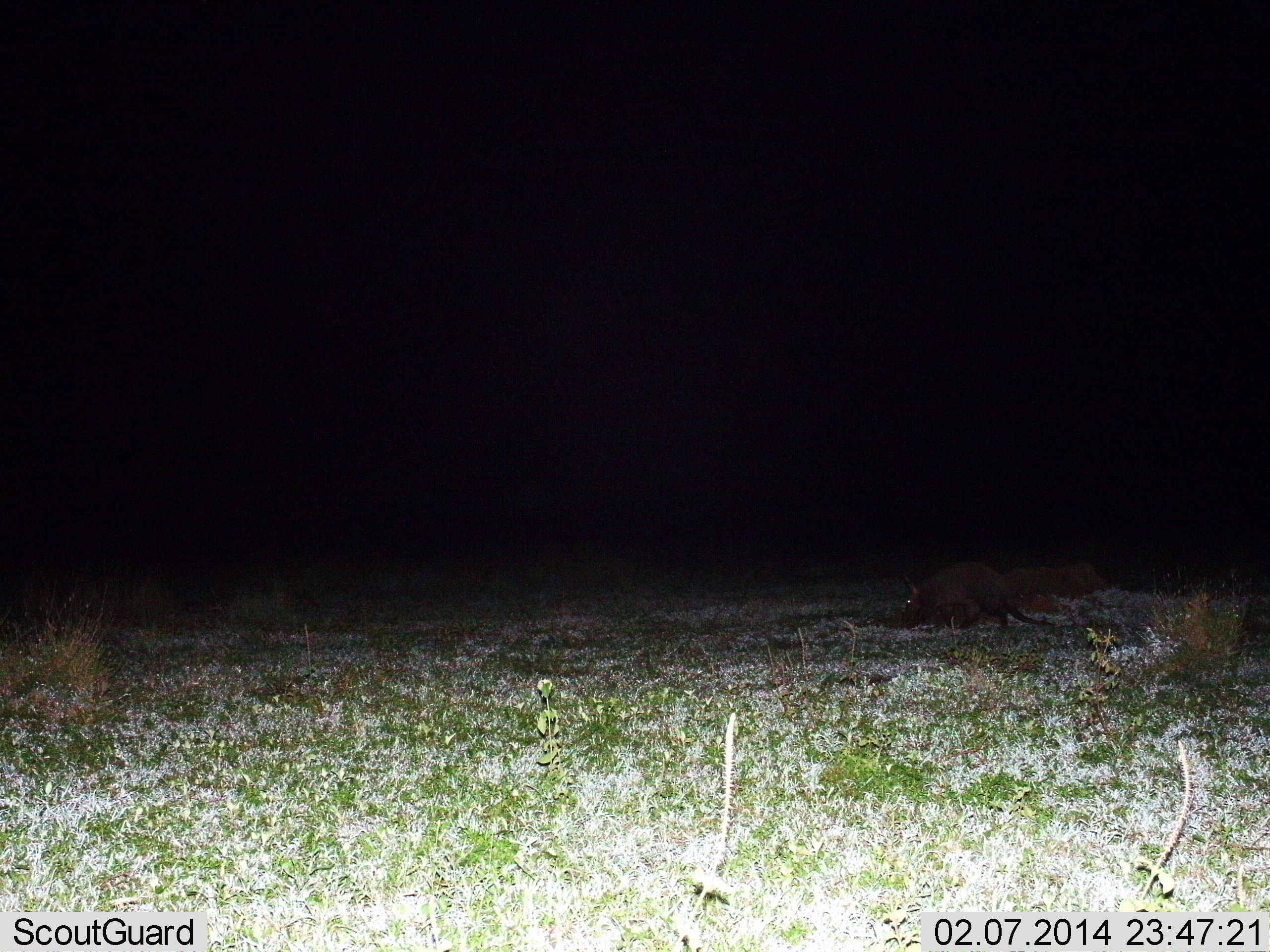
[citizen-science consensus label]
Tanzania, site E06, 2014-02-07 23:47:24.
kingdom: Animalia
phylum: Chordata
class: Mammalia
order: Tubulidentata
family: Orycteropodidae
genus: Orycteropus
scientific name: Orycteropus afer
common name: aardvark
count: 1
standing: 23%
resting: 8%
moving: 62%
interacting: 0%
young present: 0%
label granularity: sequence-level